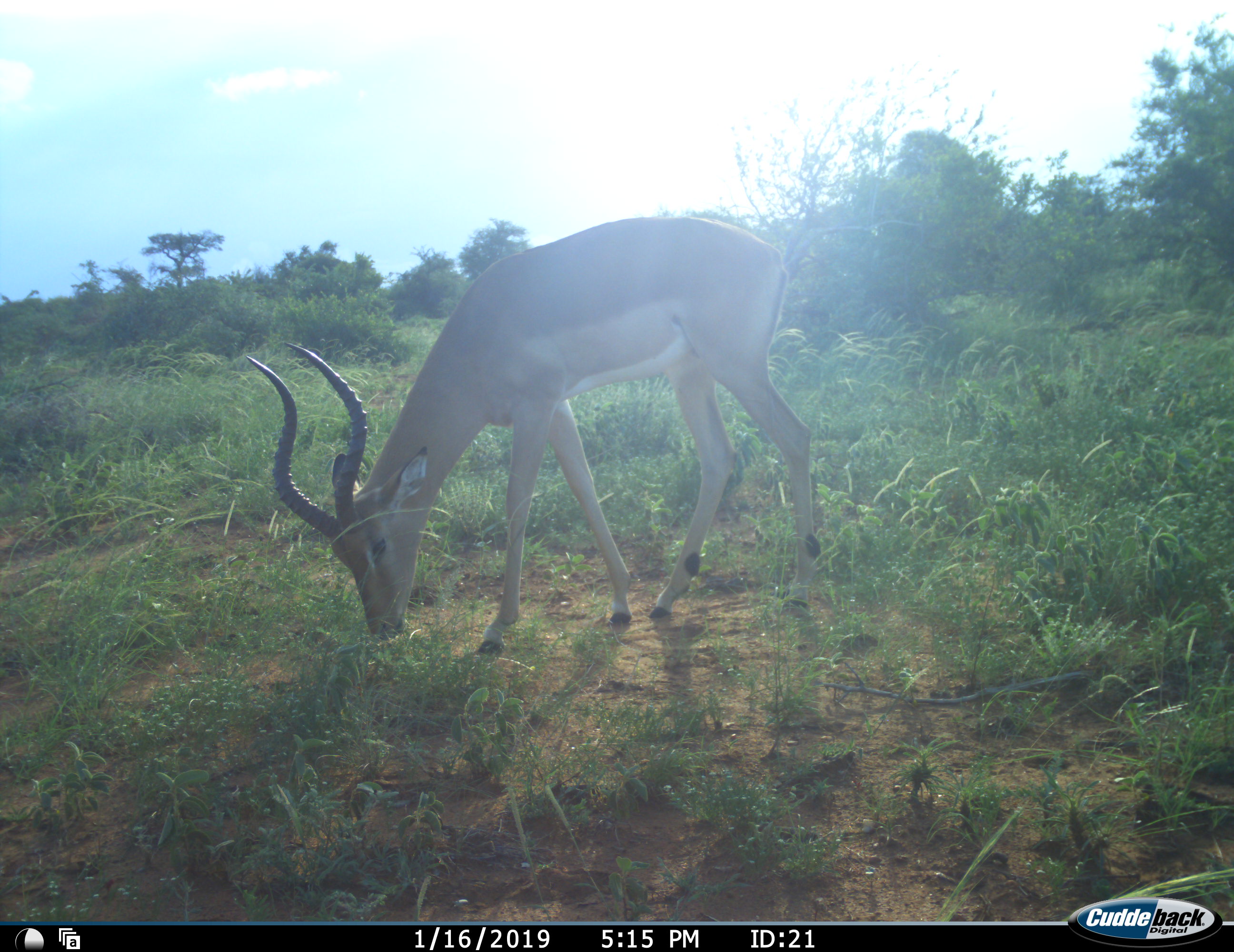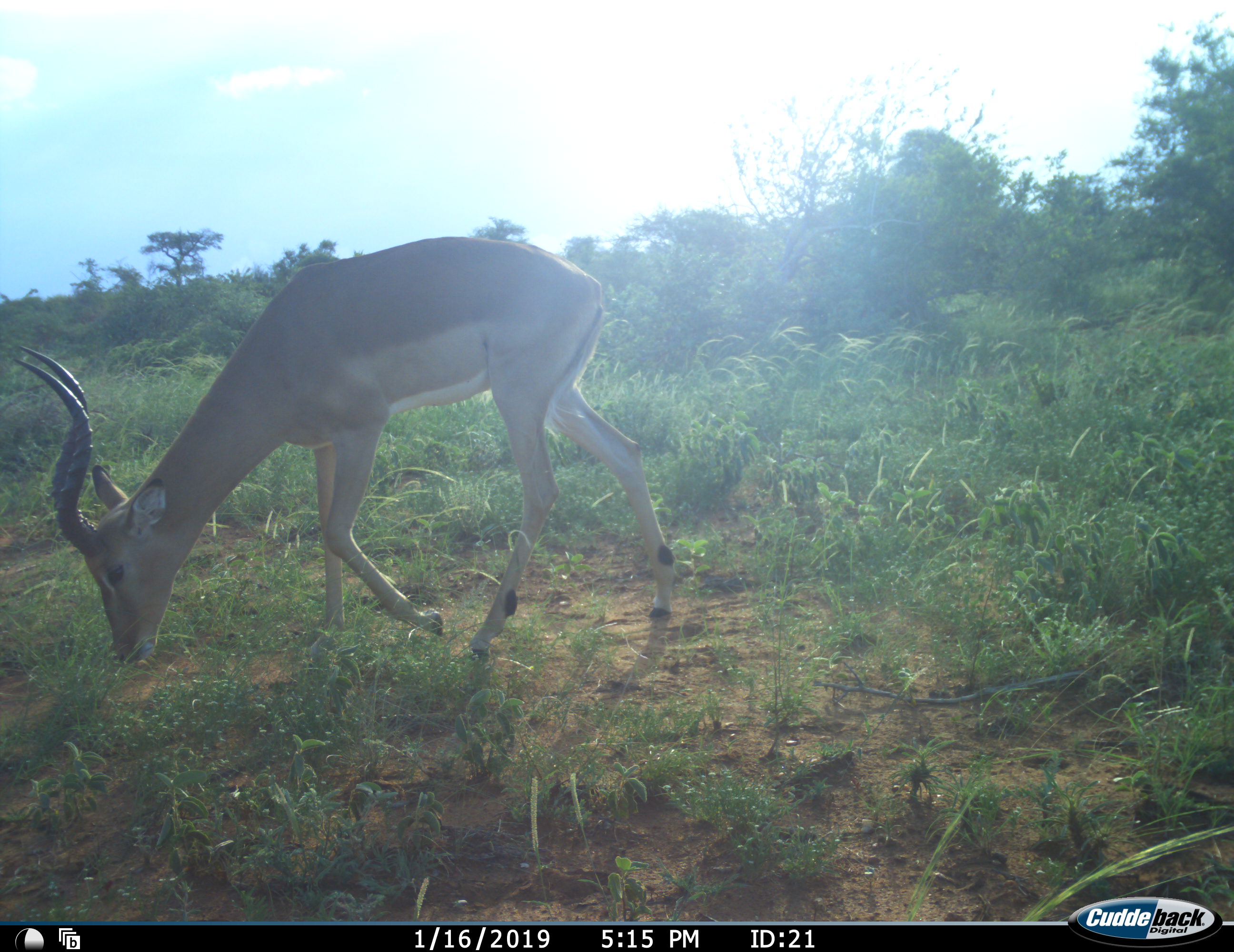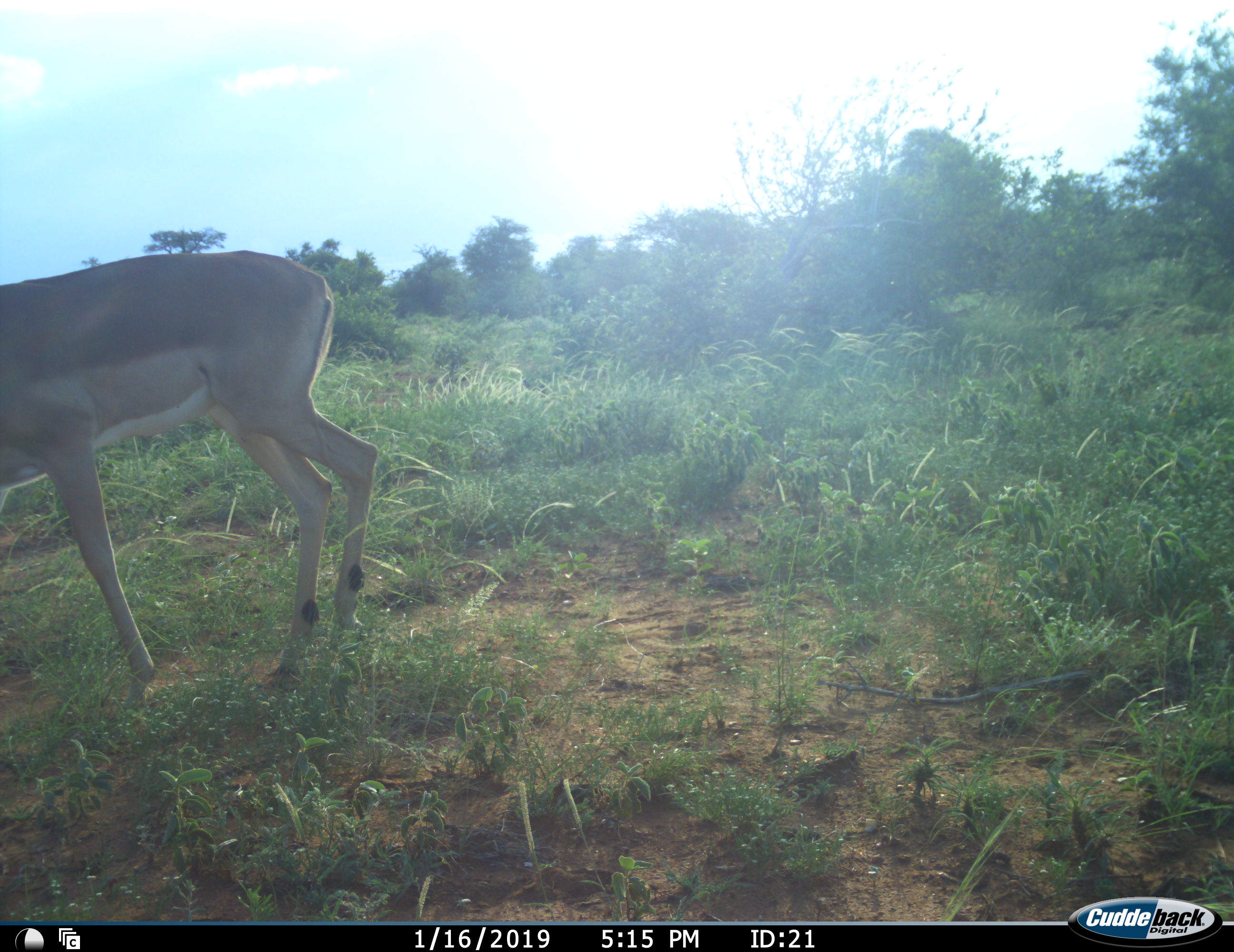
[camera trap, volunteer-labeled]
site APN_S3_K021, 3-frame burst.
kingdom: Animalia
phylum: Chordata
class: Mammalia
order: Artiodactyla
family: Bovidae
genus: Aepyceros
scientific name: Aepyceros melampus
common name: impala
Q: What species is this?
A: Impala (Aepyceros melampus).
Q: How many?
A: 1.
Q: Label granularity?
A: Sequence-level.